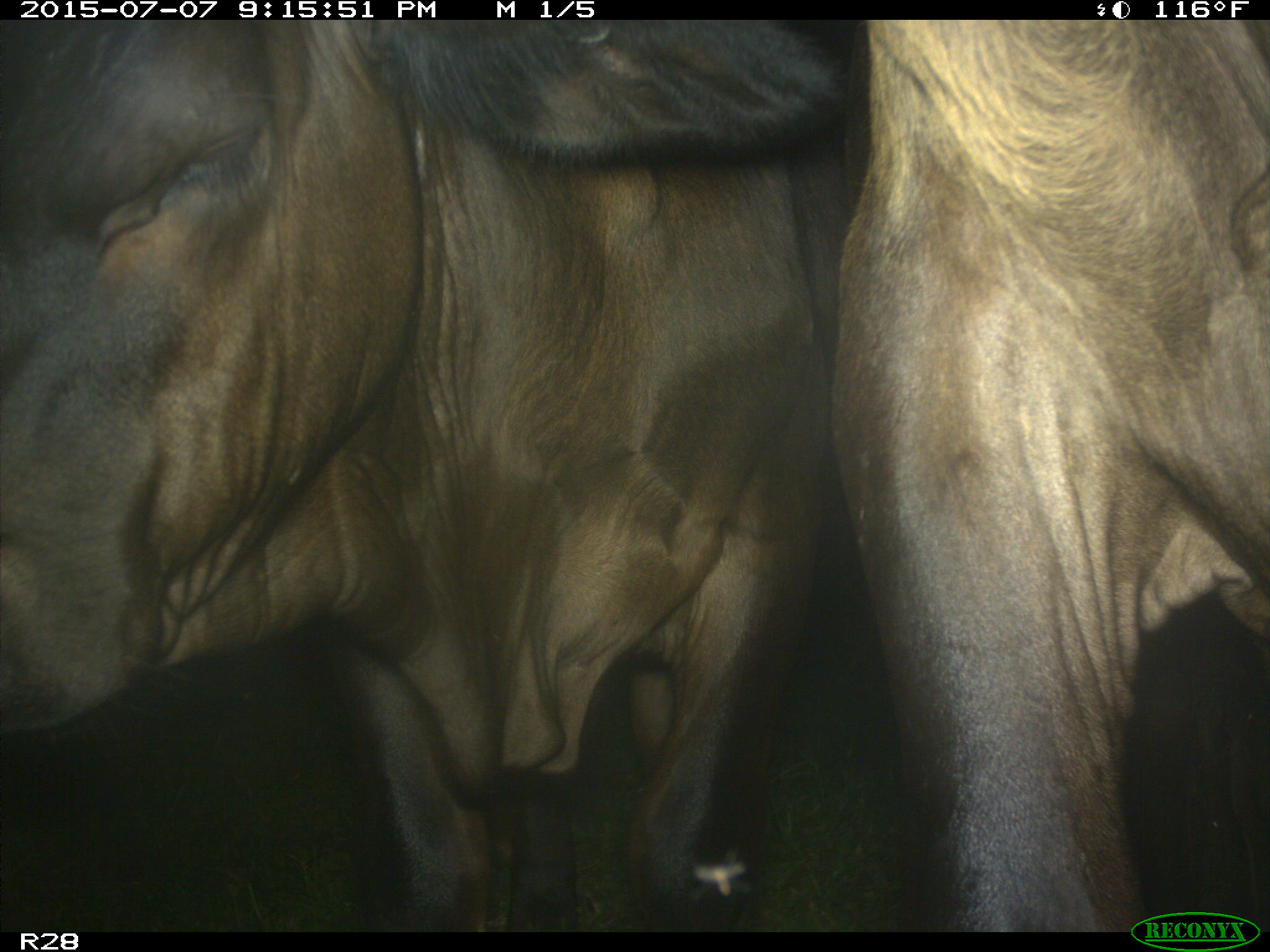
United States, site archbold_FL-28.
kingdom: Animalia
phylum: Chordata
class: Mammalia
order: Artiodactyla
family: Bovidae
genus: Bos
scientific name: Bos taurus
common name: domestic cow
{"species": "Bos taurus (domestic cow)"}